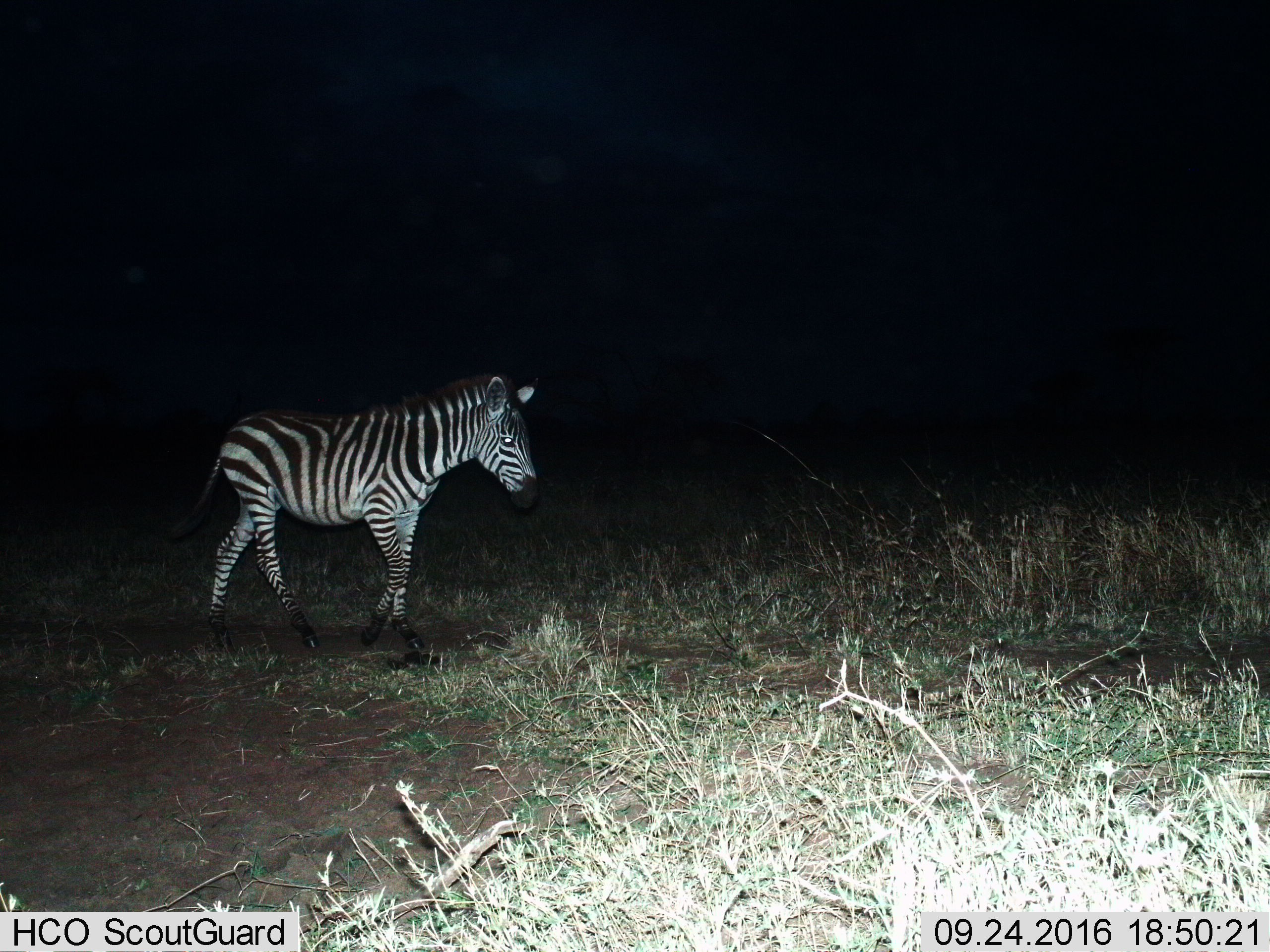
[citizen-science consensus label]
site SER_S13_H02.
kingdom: Animalia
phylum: Chordata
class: Mammalia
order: Perissodactyla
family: Equidae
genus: Equus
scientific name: Equus quagga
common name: plains zebra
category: zebraplains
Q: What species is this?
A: Zebraplains (plains zebra) (Equus quagga).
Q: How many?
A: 1.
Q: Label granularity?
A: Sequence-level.